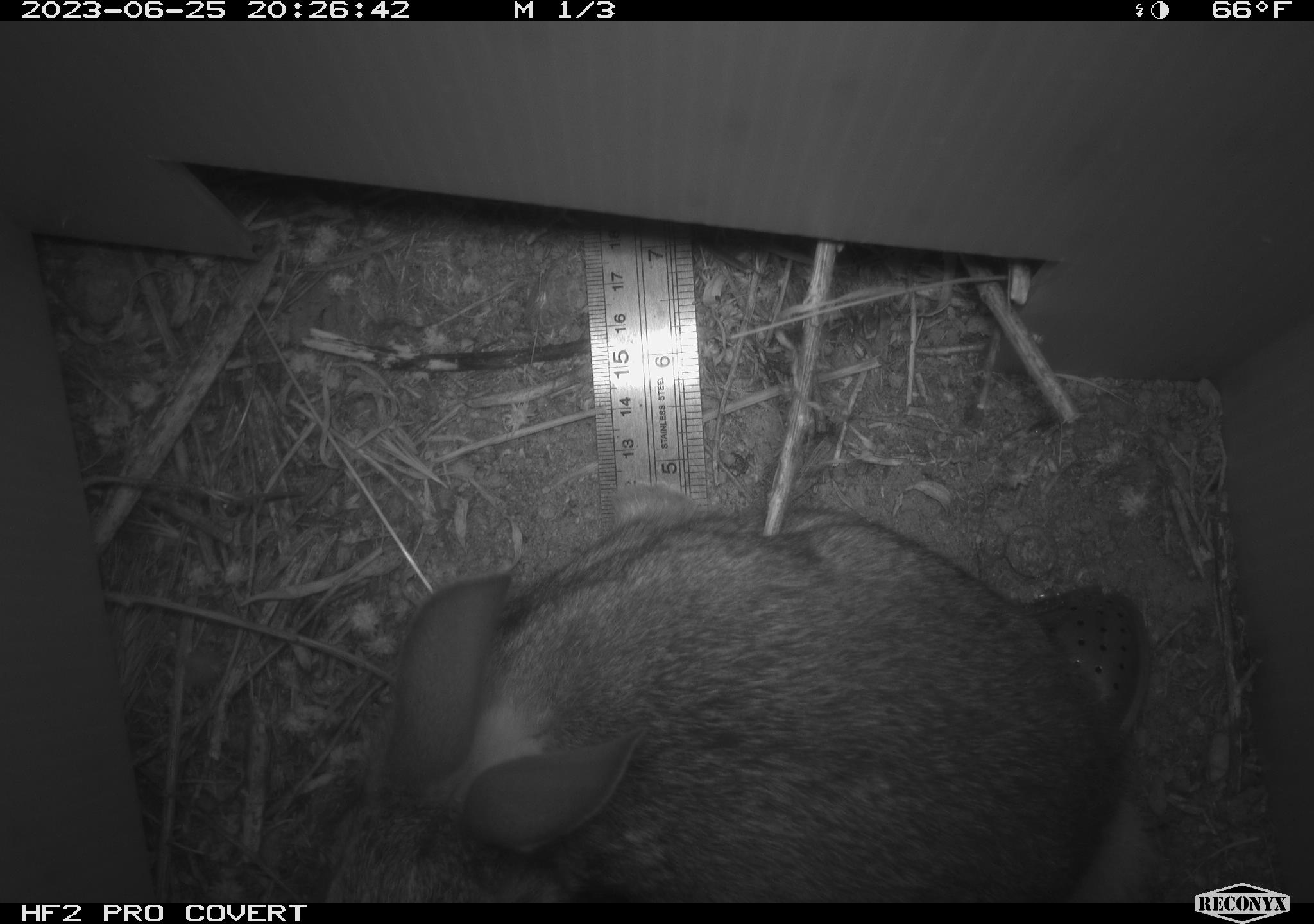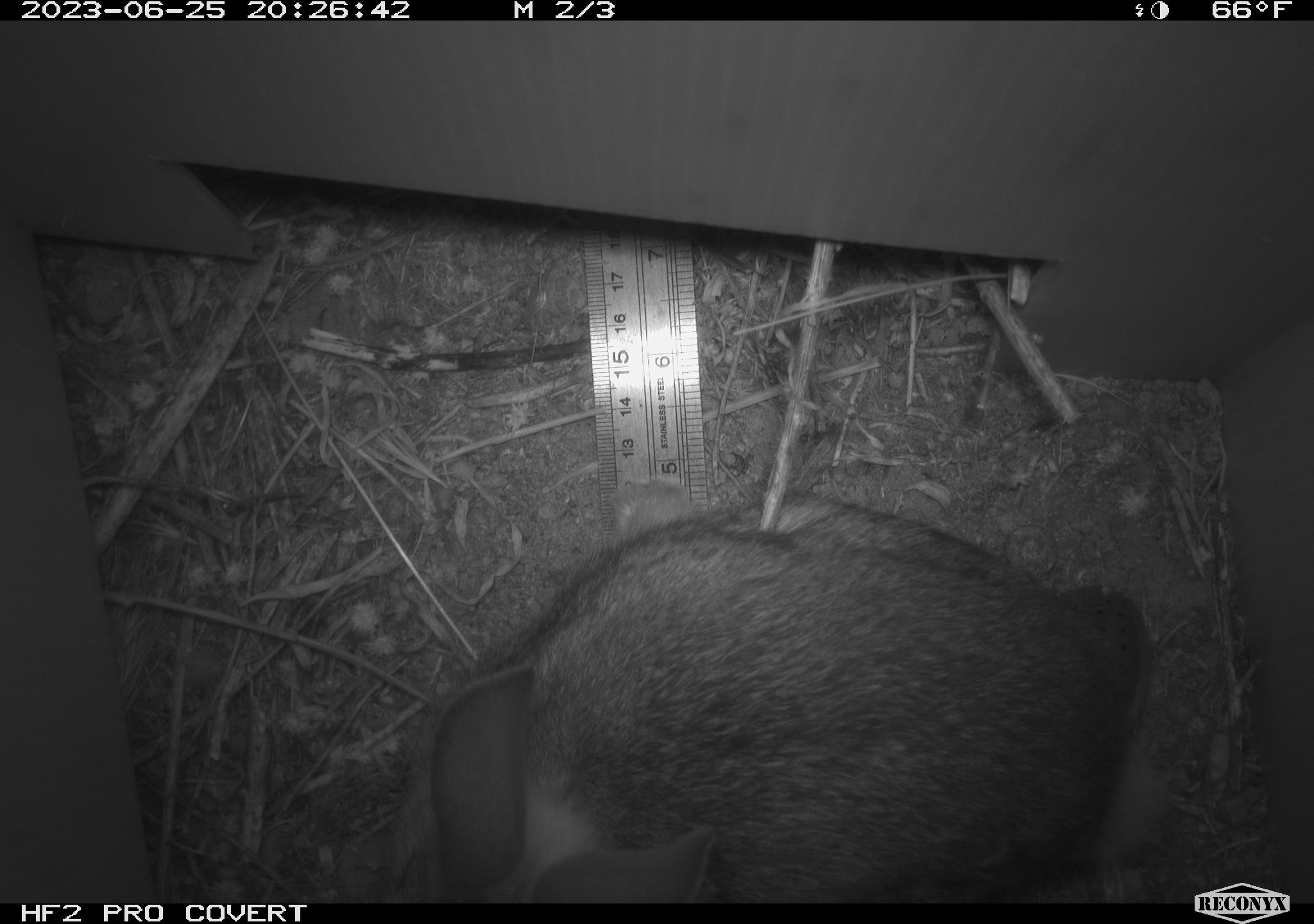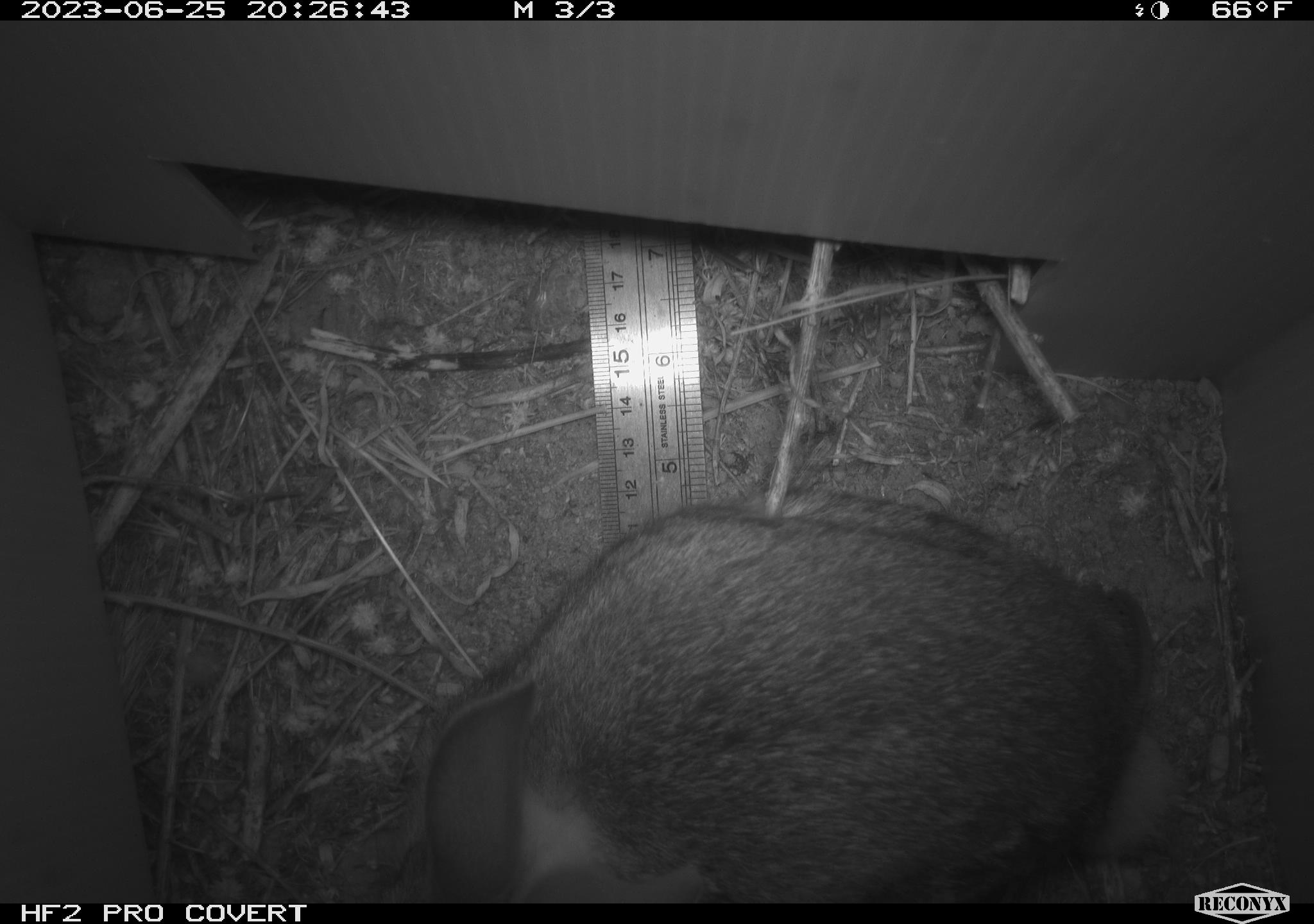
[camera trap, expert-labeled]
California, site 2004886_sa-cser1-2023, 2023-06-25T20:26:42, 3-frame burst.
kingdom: Animalia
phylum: Chordata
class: Mammalia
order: Lagomorpha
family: Leporidae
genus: Sylvilagus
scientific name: Sylvilagus bachmani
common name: brush rabbit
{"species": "brush rabbit (Sylvilagus bachmani)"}